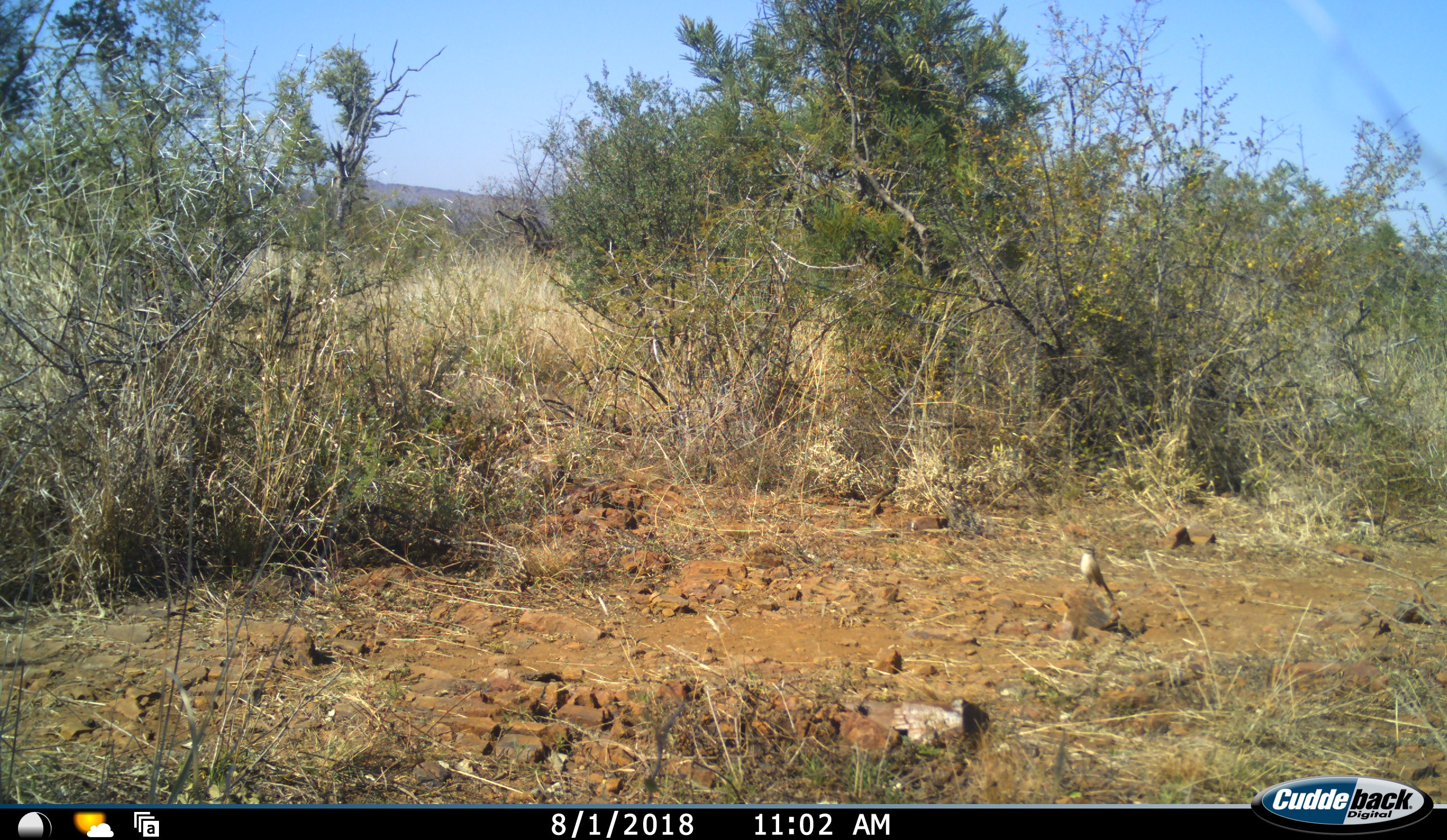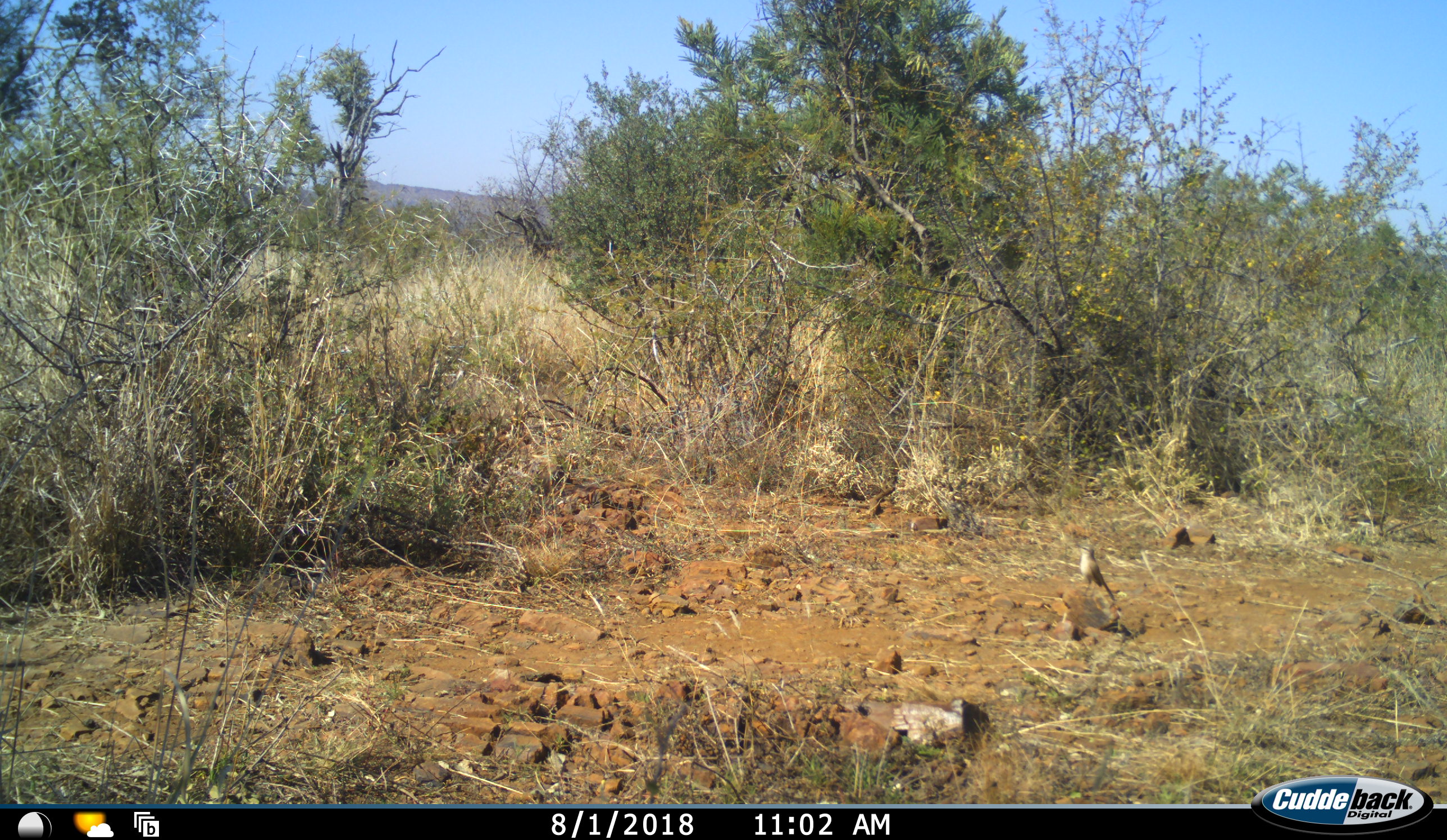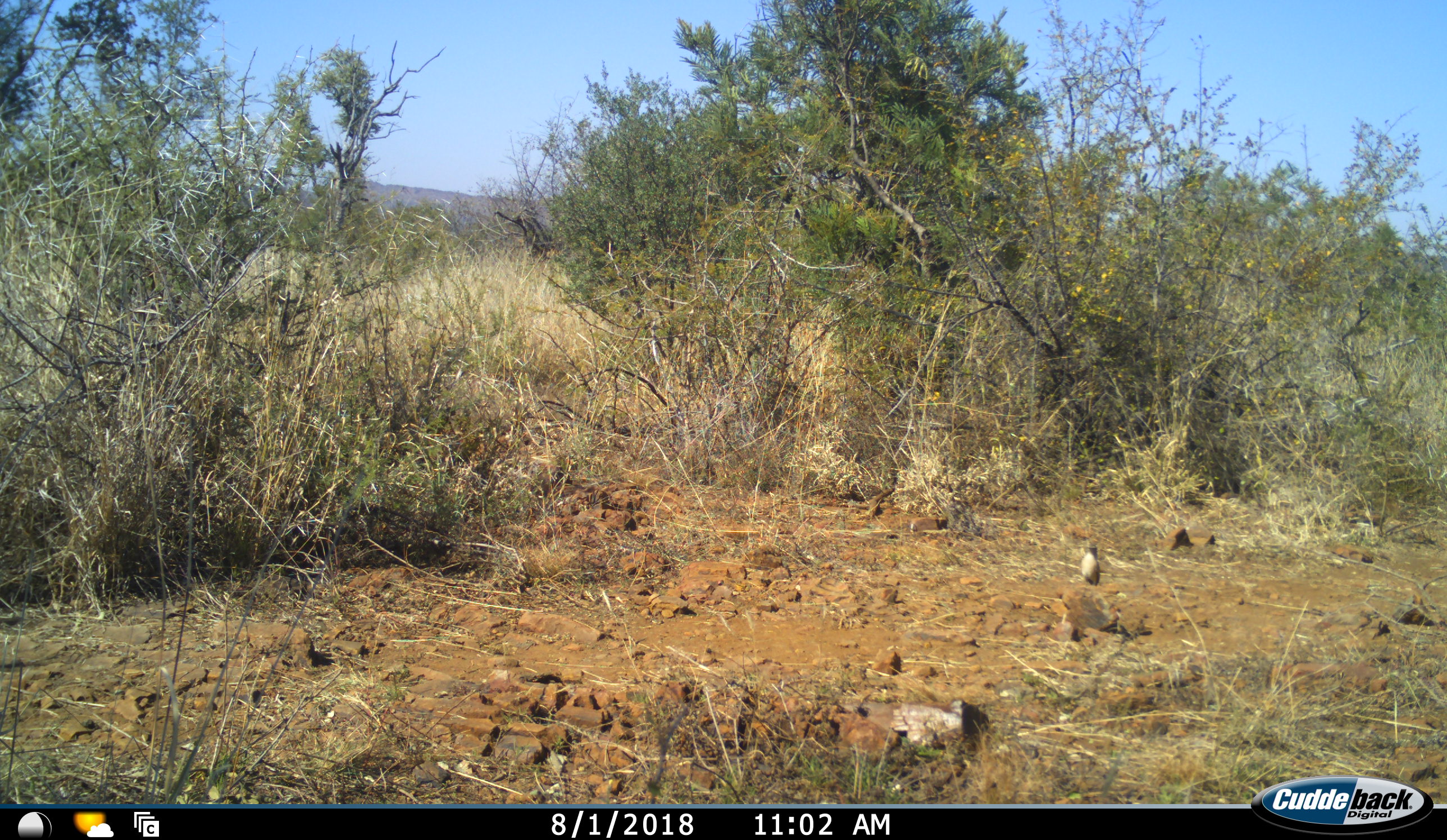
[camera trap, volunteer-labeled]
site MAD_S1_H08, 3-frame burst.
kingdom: Animalia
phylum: Chordata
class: Aves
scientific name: Aves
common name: bird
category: birdother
Birdother (bird) (Aves), count 1. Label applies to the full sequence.